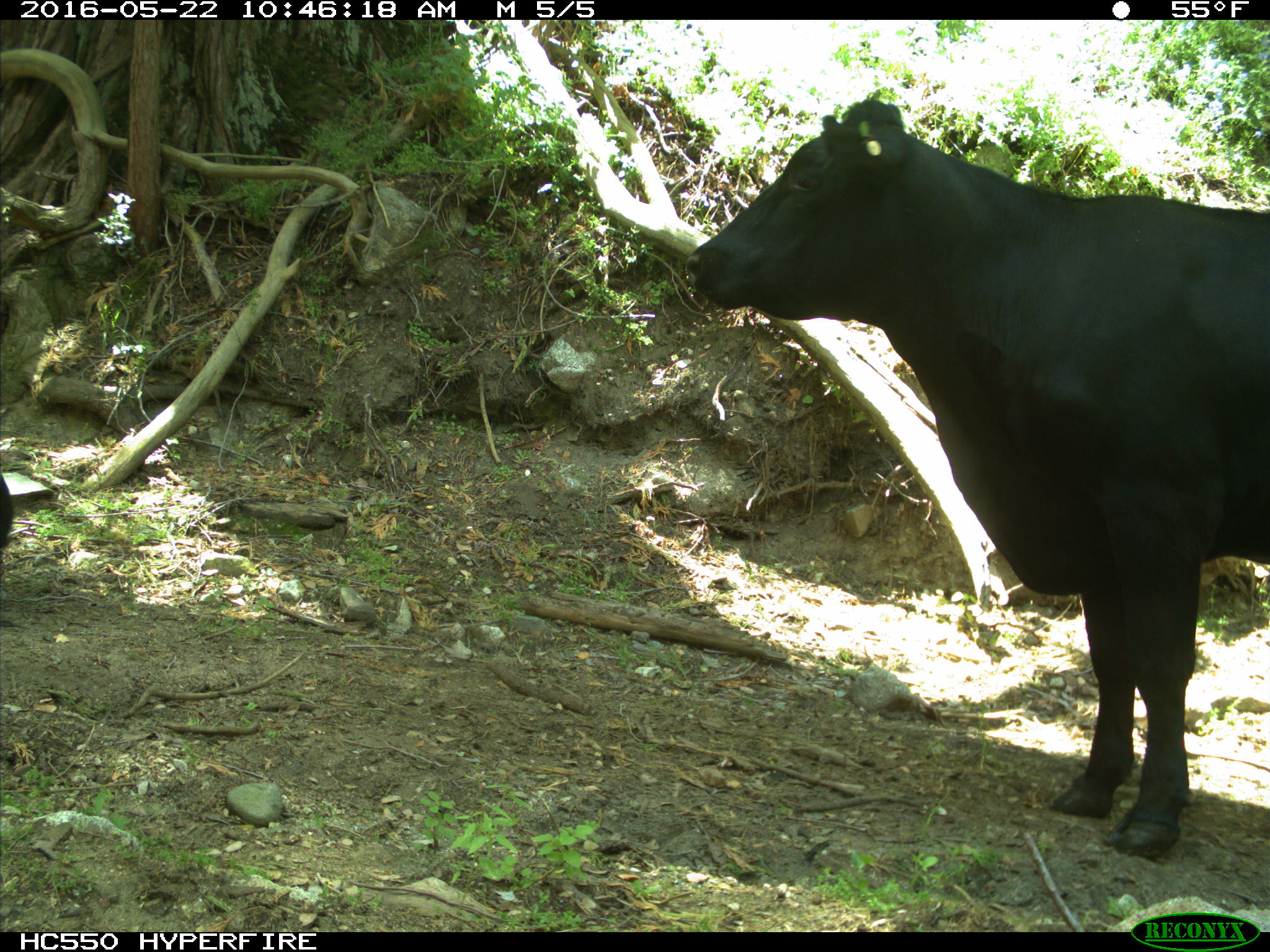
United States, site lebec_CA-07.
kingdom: Animalia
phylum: Chordata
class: Mammalia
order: Artiodactyla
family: Bovidae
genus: Bos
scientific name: Bos taurus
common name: domestic cow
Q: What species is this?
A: Bos taurus (domestic cow).